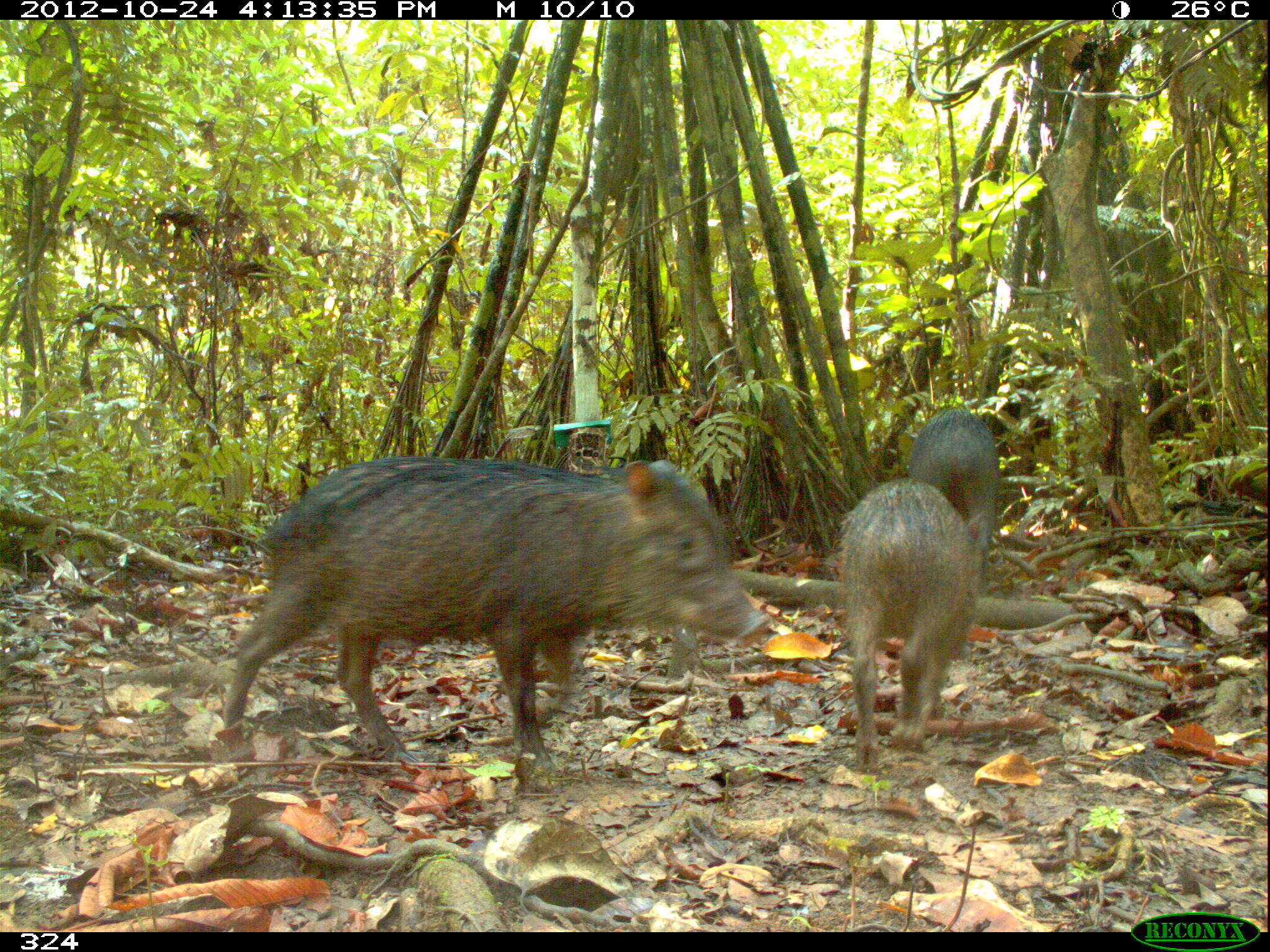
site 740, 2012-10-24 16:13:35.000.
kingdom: Animalia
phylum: Chordata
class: Mammalia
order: Artiodactyla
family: Tayassuidae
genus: Tayassu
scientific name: Tayassu pecari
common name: white-lipped peccary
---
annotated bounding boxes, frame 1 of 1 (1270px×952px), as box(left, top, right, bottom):
tayassu pecari: box(219, 454, 773, 771); box(836, 477, 984, 769); box(905, 405, 1001, 572)